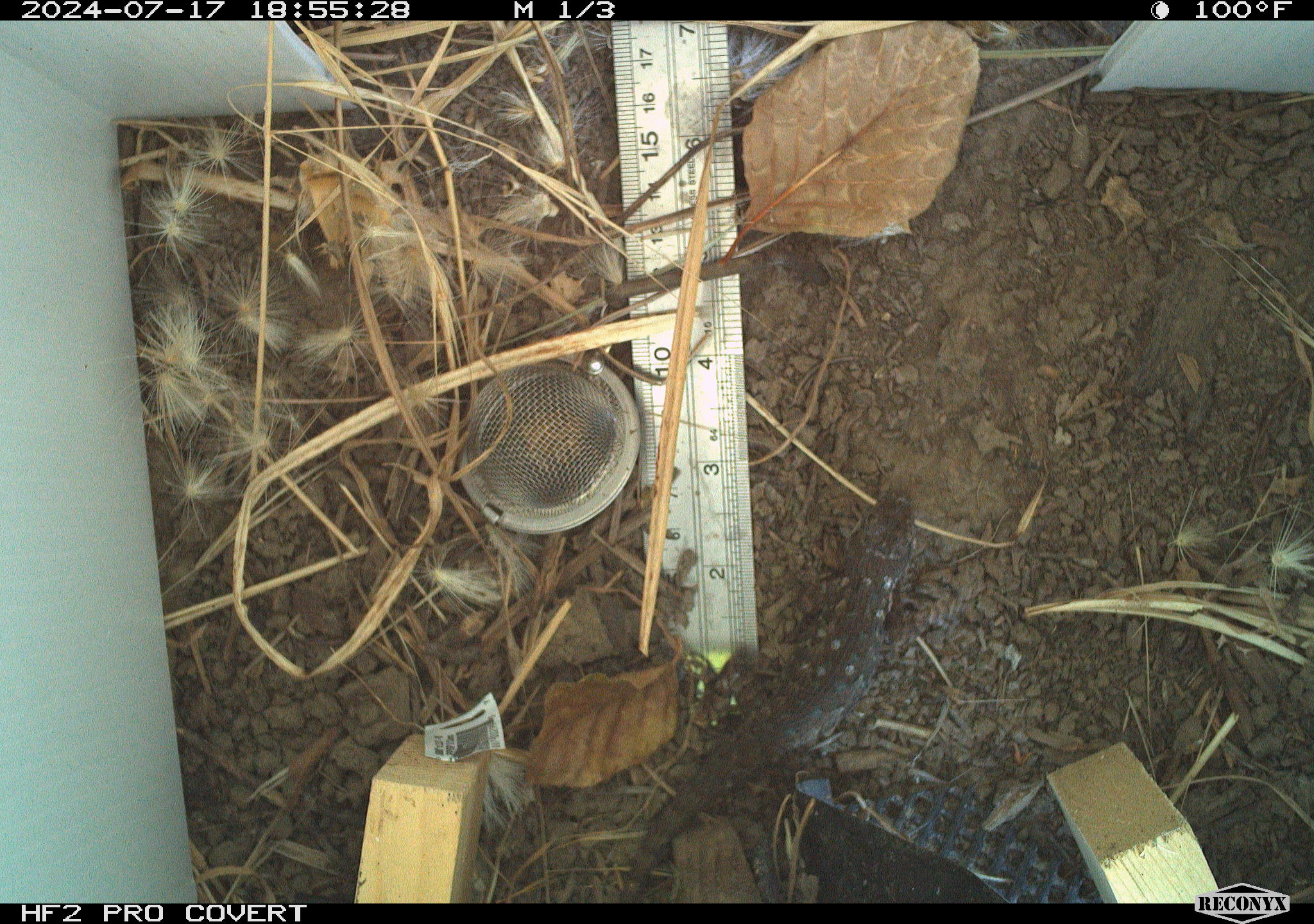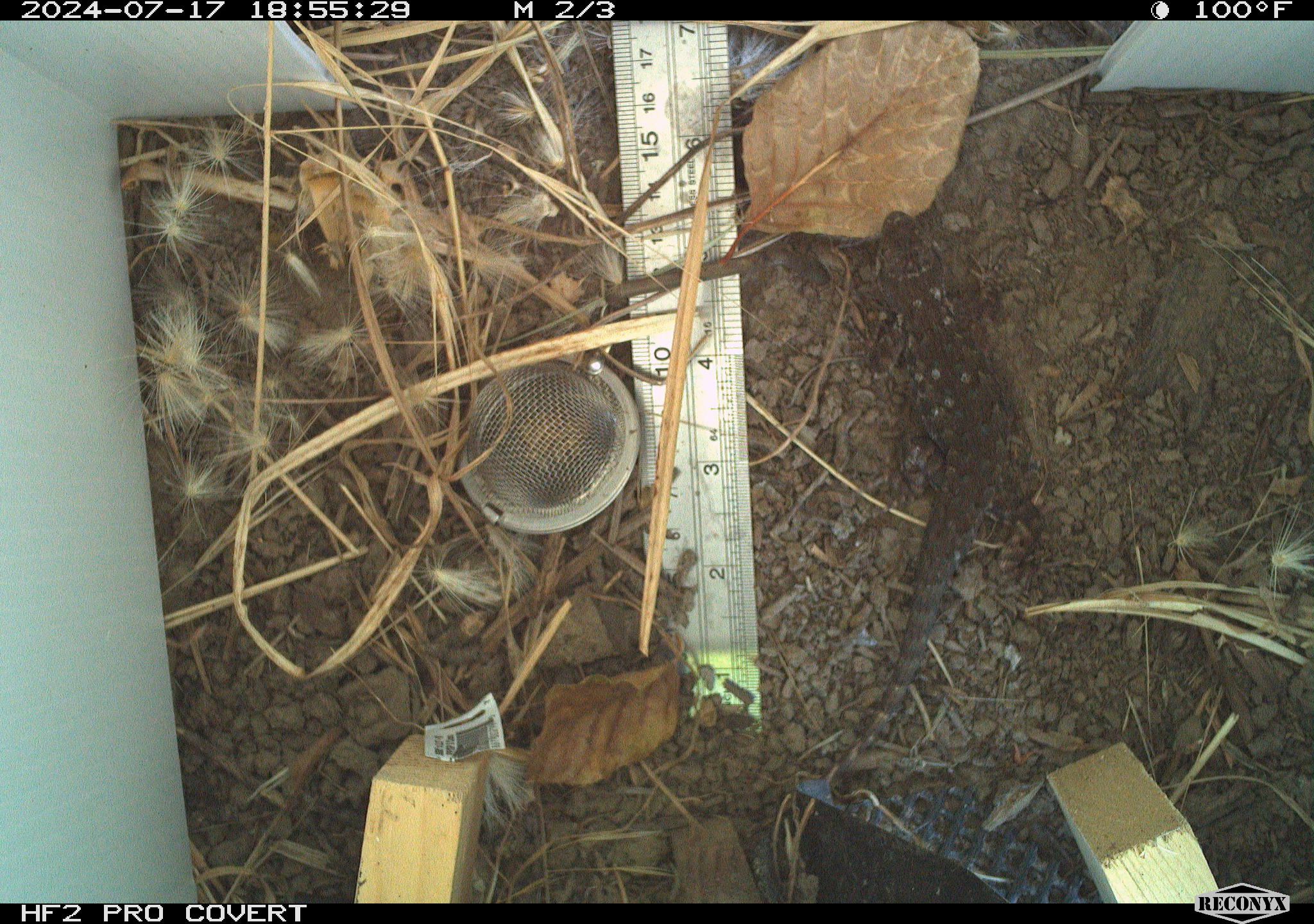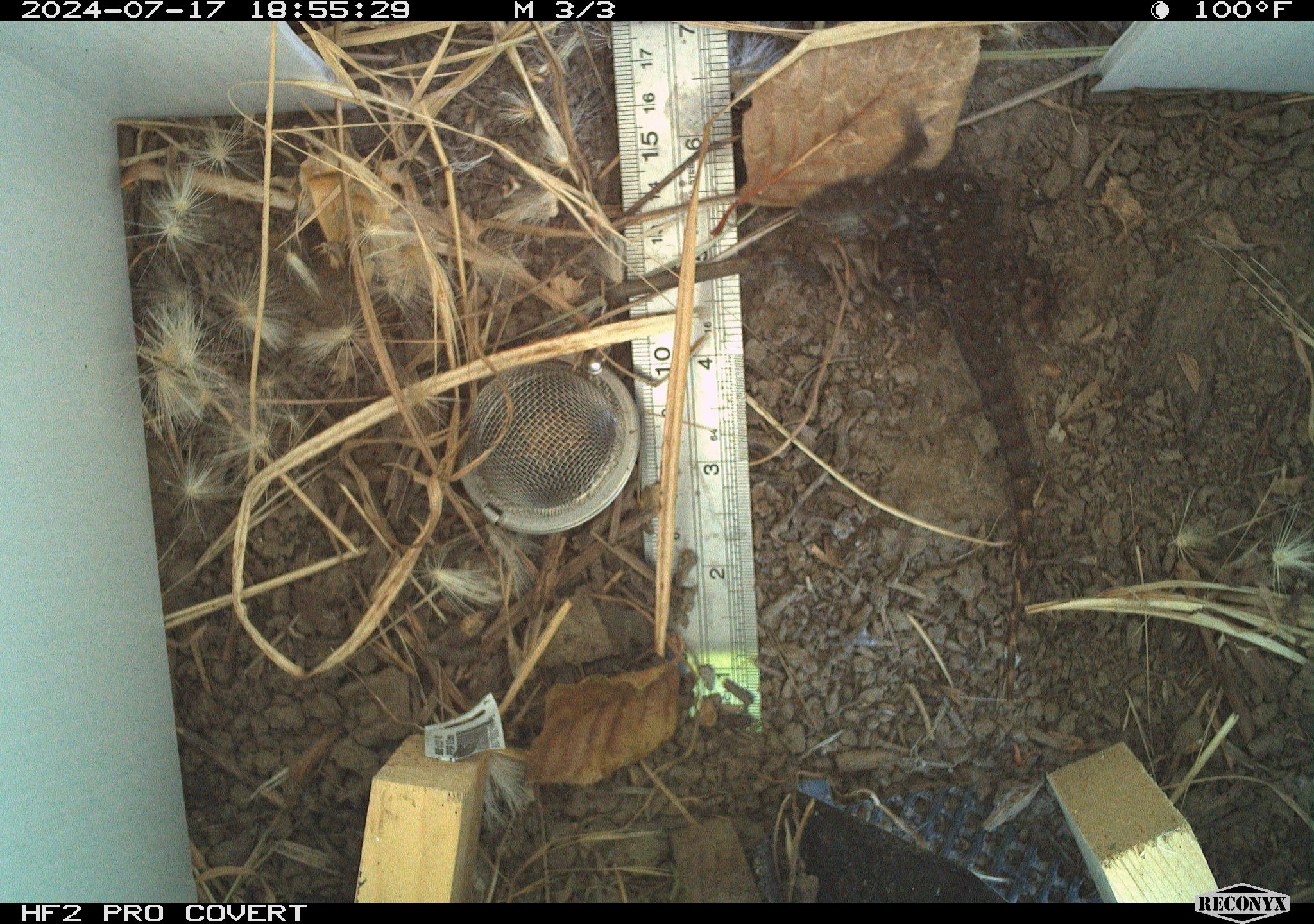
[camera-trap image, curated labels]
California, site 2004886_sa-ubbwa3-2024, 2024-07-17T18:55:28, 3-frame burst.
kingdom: Animalia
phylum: Chordata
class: Reptilia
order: Squamata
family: Phrynosomatidae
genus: Sceloporus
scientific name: Sceloporus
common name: spiny lizards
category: sceloporus species